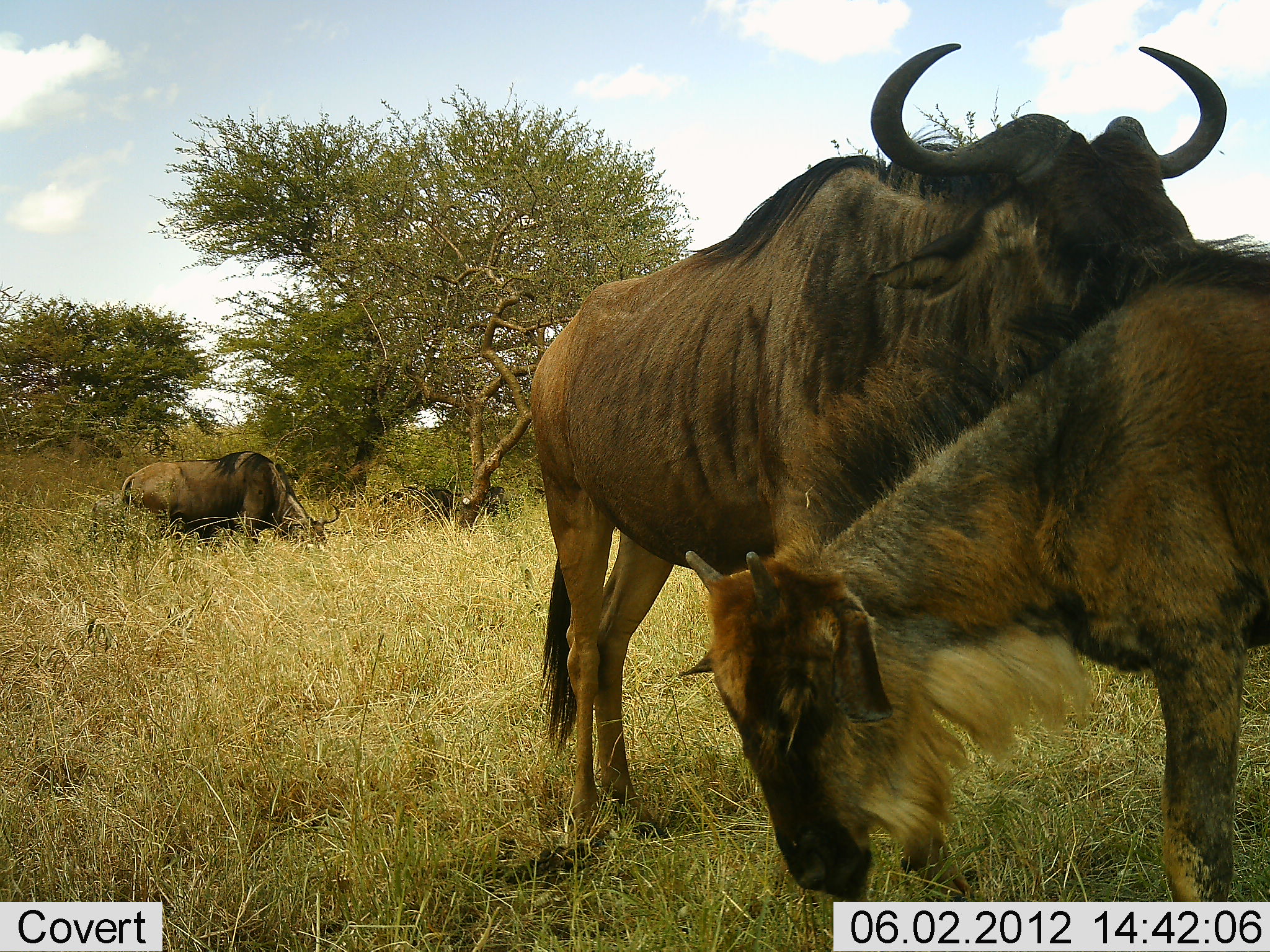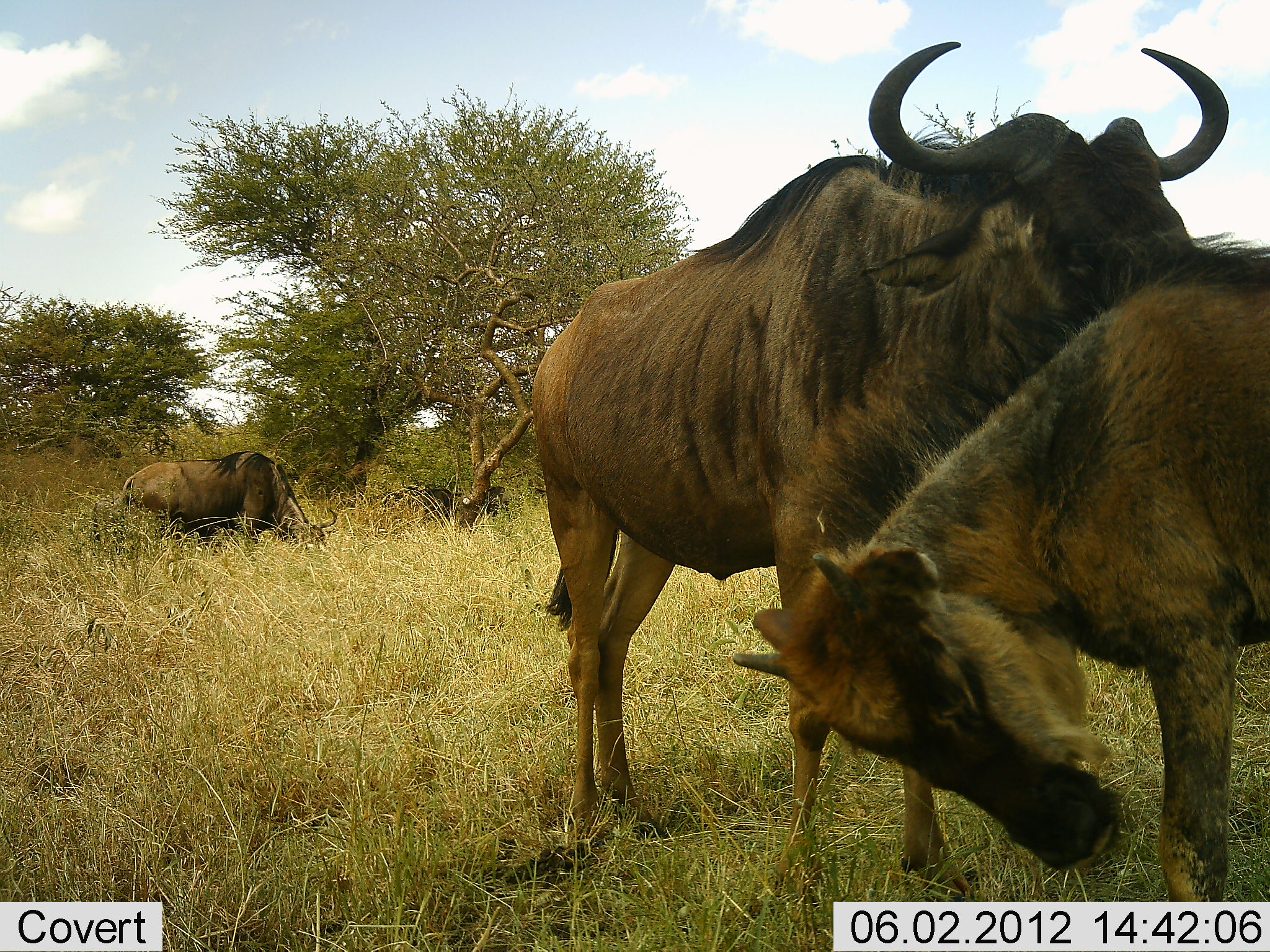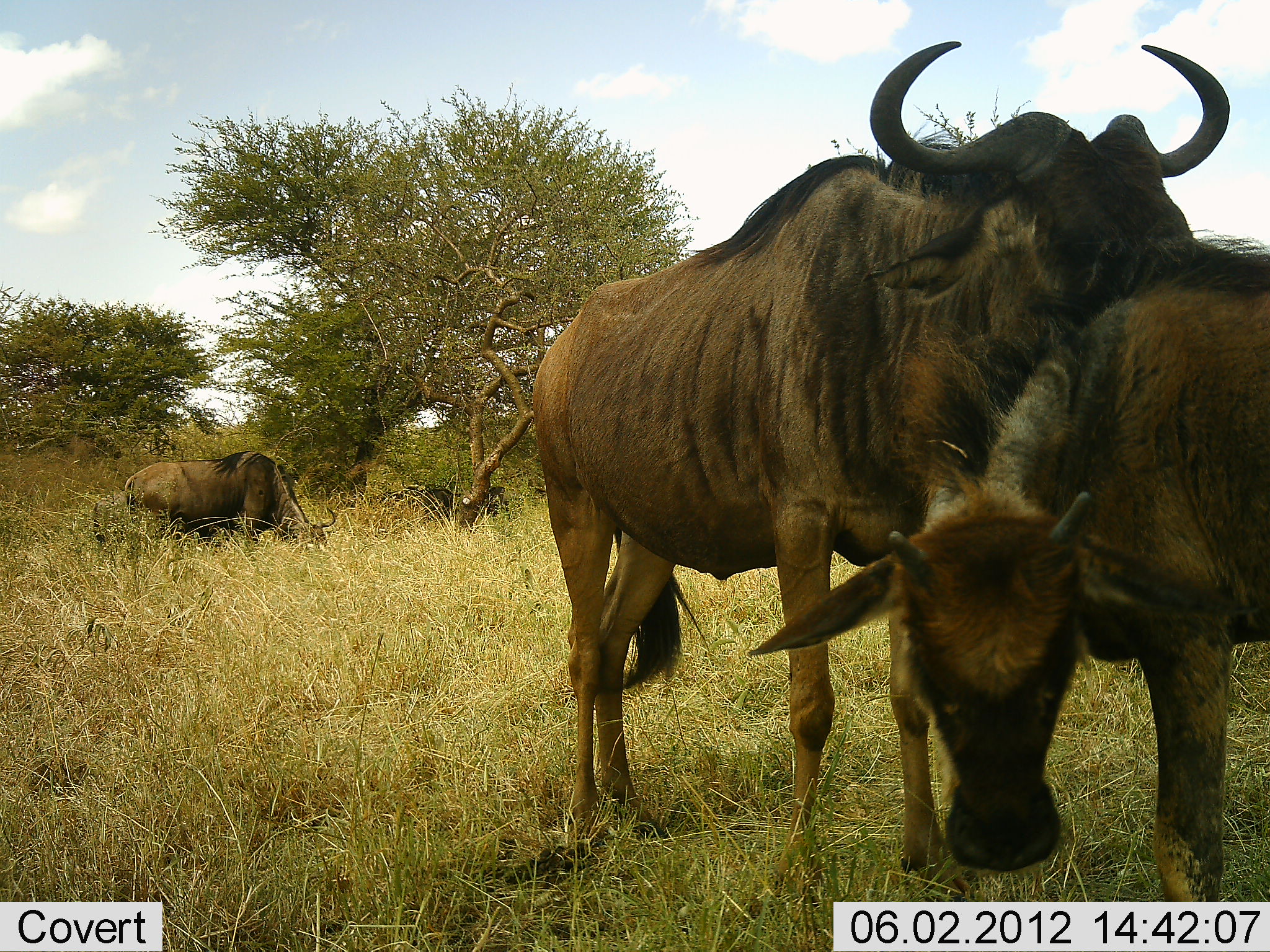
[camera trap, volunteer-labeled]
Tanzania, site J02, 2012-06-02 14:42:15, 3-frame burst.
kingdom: Animalia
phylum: Chordata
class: Mammalia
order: Artiodactyla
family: Bovidae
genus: Connochaetes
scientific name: Connochaetes taurinus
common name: blue wildebeest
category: wildebeest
Wildebeest (blue wildebeest) (Connochaetes taurinus), count 3. Behavior (volunteer vote fractions): standing 60%, resting 20%, moving 0%, interacting 30%. Young present (vote fraction): 40%. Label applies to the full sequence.